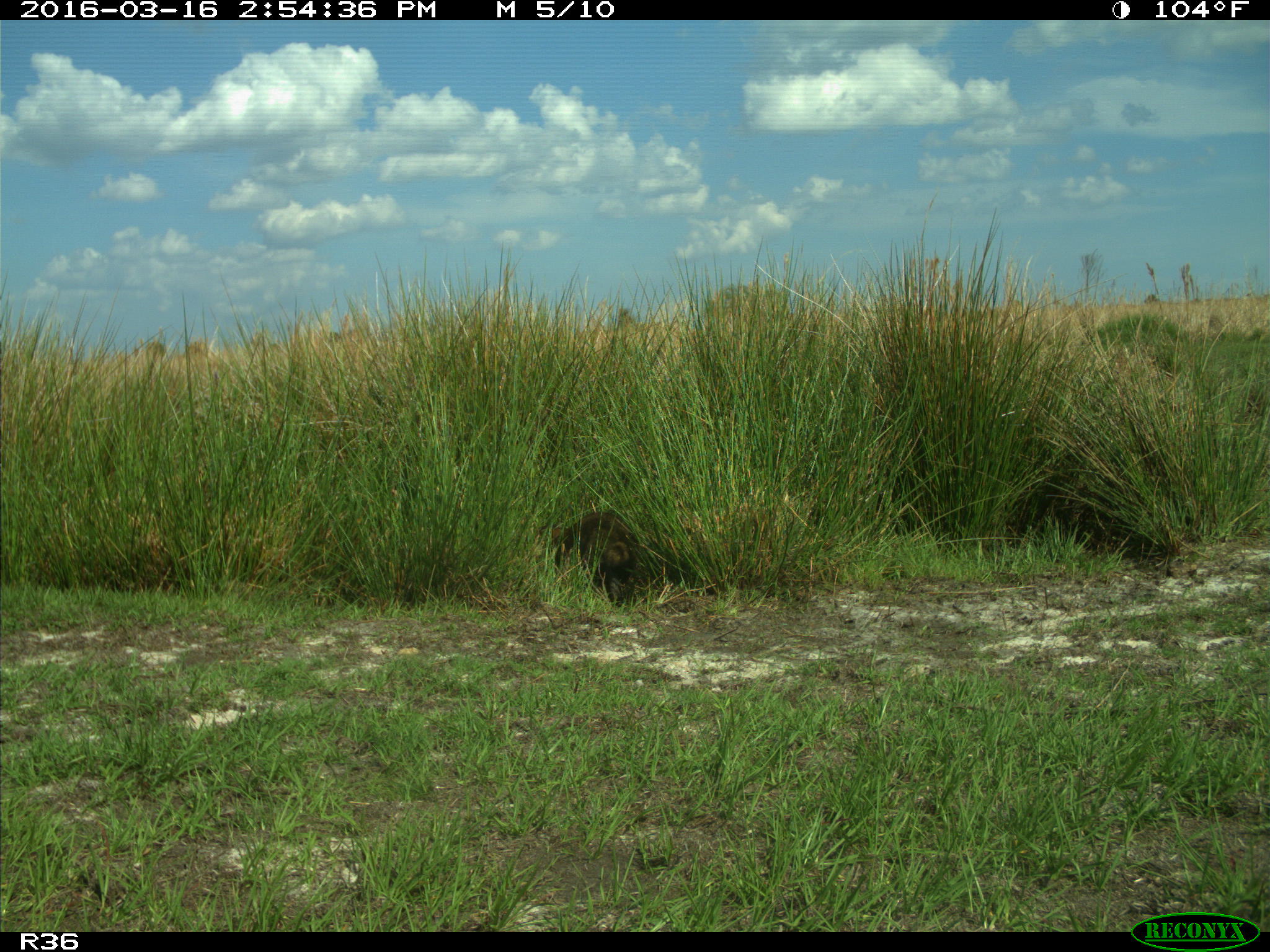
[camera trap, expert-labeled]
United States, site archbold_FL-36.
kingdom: Animalia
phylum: Chordata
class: Mammalia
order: Carnivora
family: Procyonidae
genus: Procyon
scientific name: Procyon lotor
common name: common raccoon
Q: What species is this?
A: Procyon lotor (common raccoon).